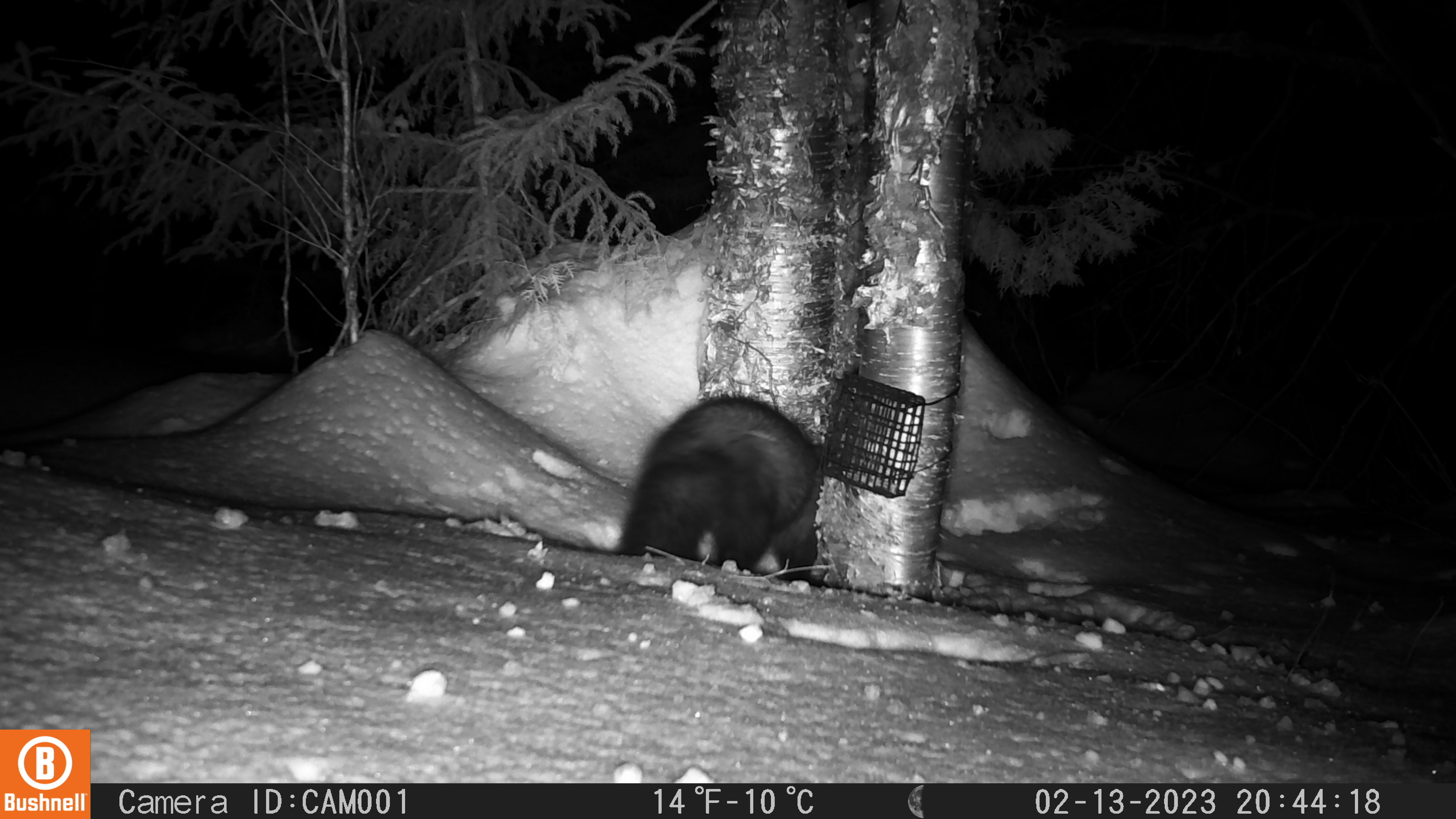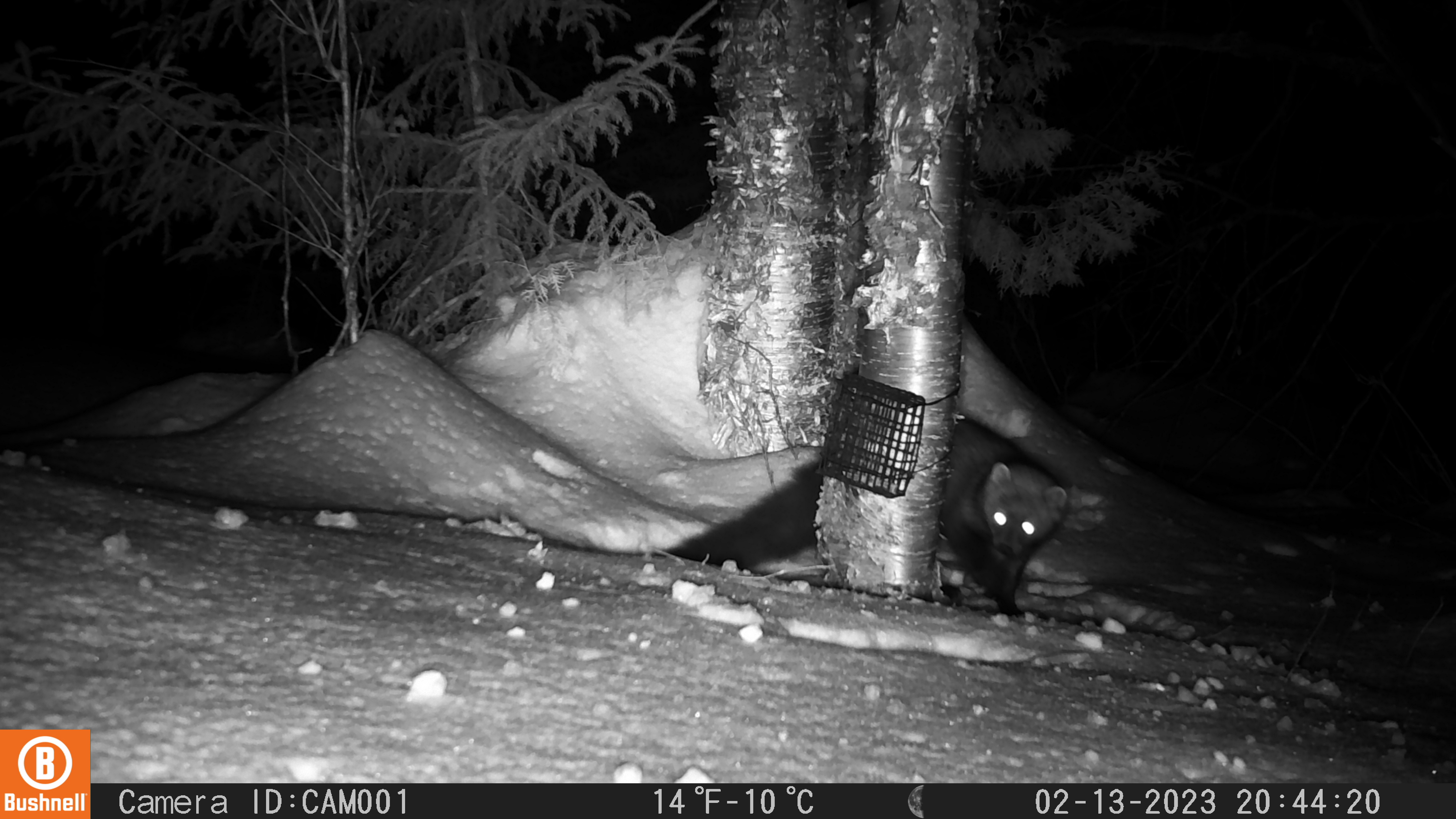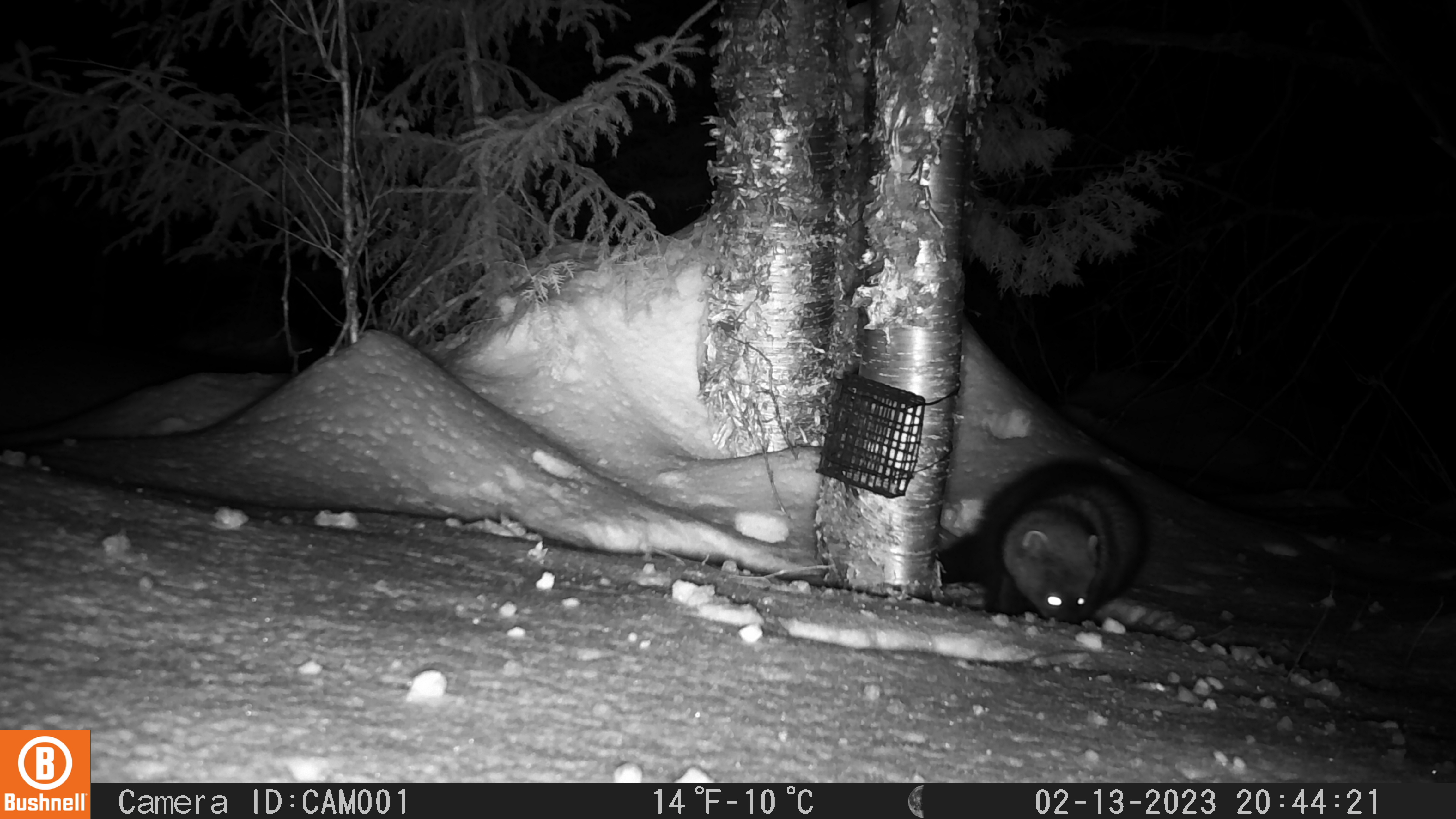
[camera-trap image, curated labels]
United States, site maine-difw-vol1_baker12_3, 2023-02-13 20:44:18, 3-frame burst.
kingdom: Animalia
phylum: Chordata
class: Mammalia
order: Carnivora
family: Mustelidae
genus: Pekania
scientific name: Pekania pennanti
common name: fisher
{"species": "fisher (Pekania pennanti)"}